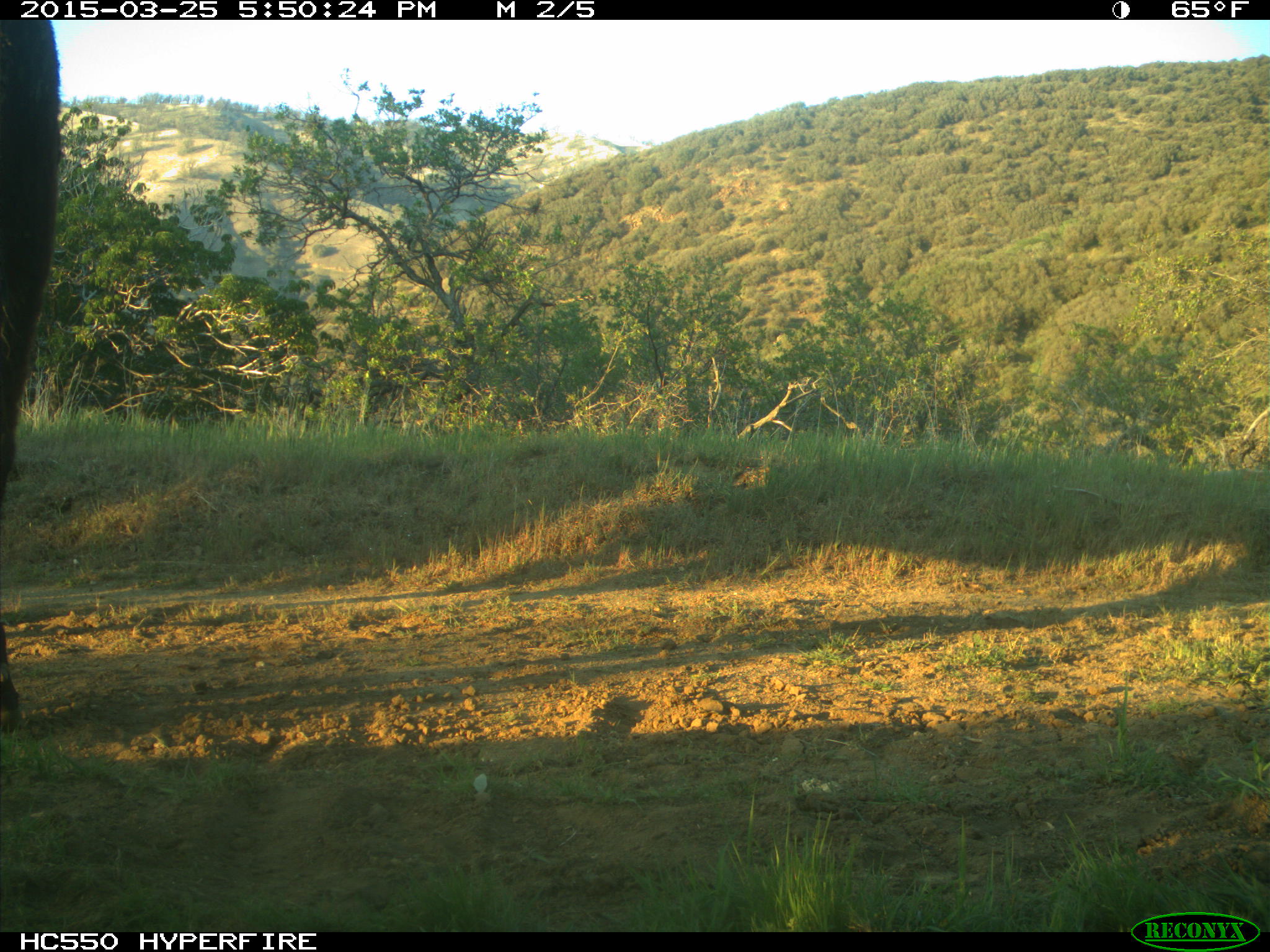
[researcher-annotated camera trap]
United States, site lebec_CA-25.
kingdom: Animalia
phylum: Chordata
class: Mammalia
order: Artiodactyla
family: Bovidae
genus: Bos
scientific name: Bos taurus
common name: domestic cow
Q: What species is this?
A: Bos taurus (domestic cow).